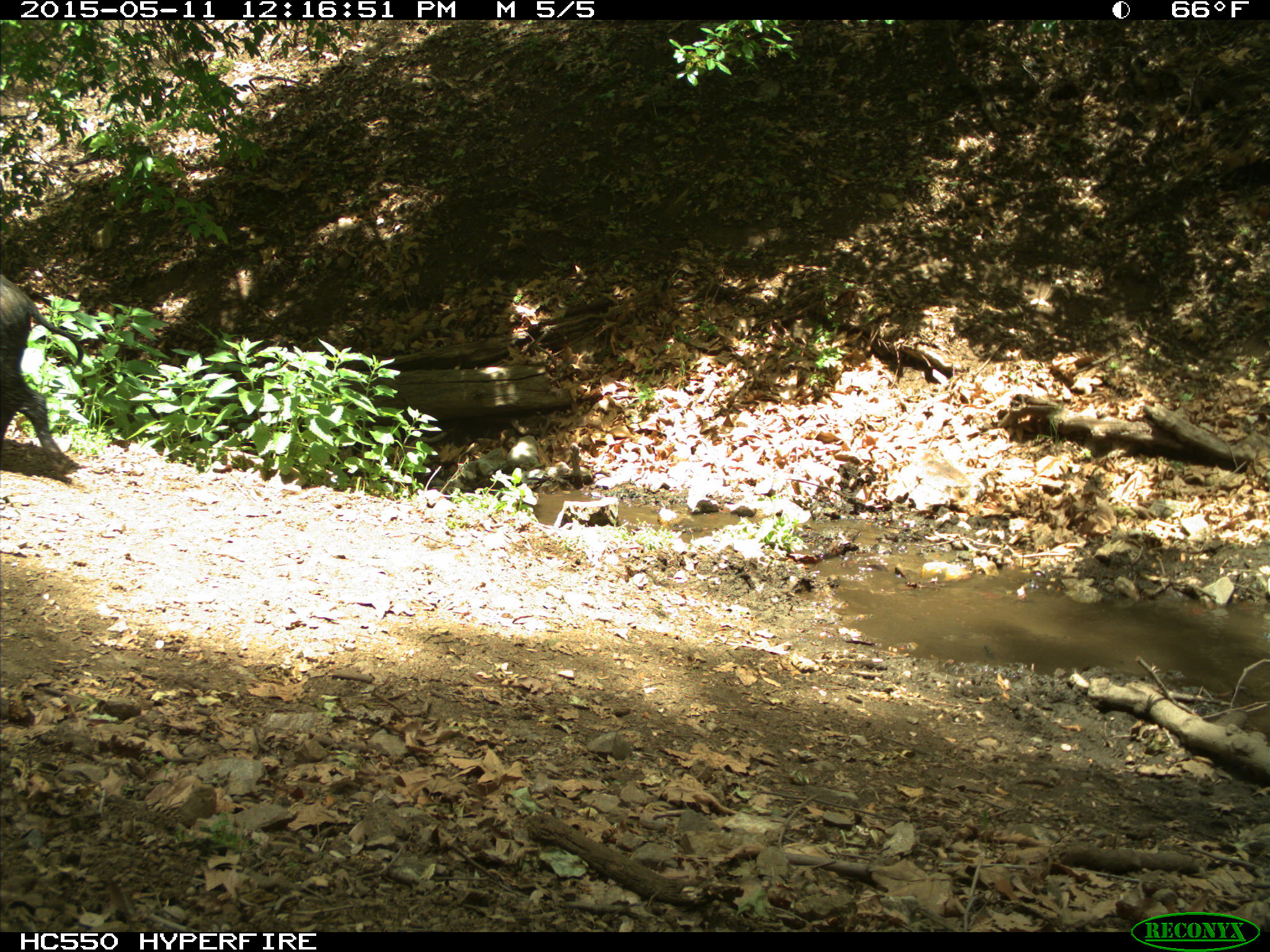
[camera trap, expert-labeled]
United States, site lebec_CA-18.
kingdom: Animalia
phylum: Chordata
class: Mammalia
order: Artiodactyla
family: Suidae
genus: Sus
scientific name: Sus scrofa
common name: wild boar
Sus scrofa (wild boar).